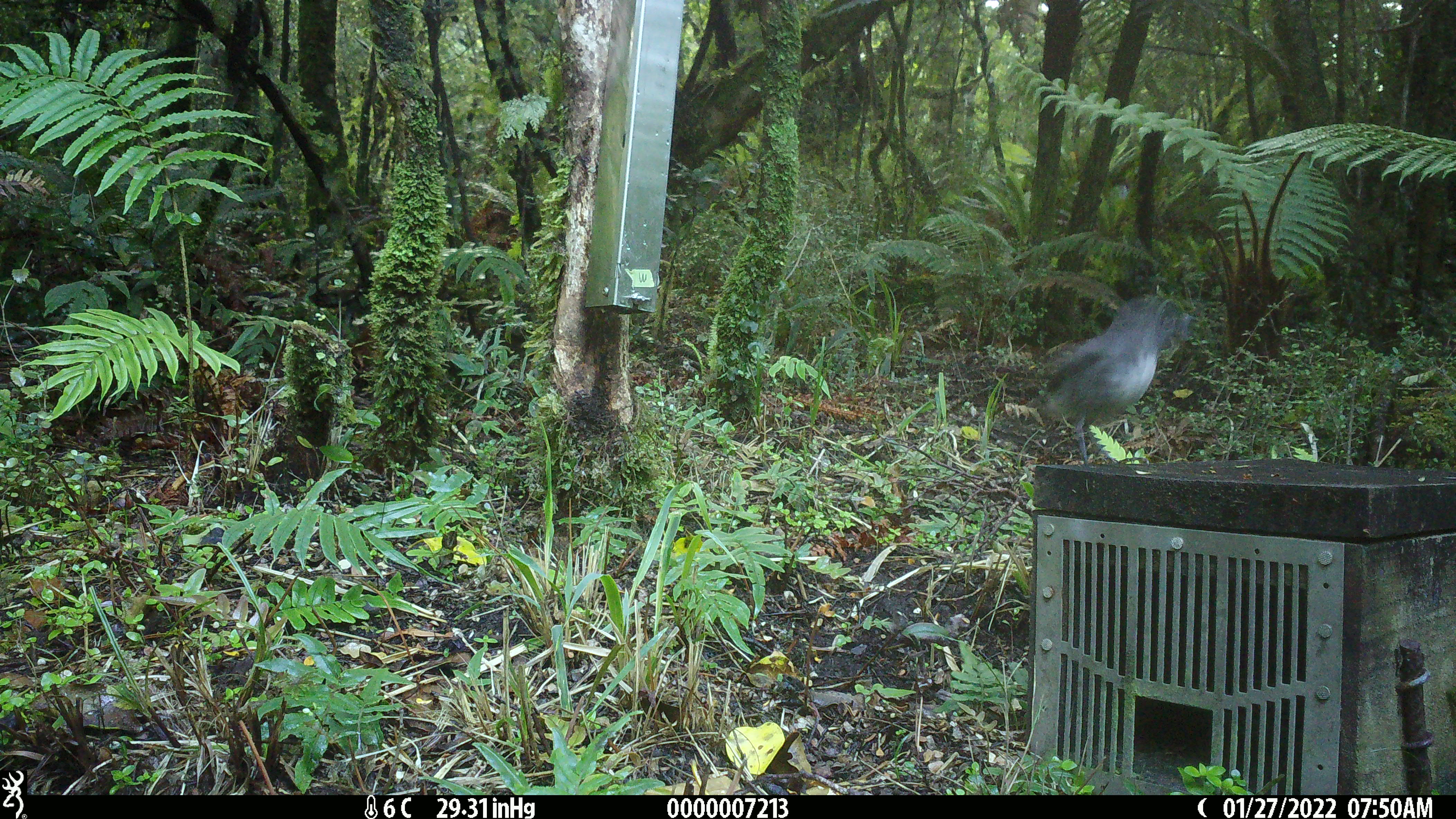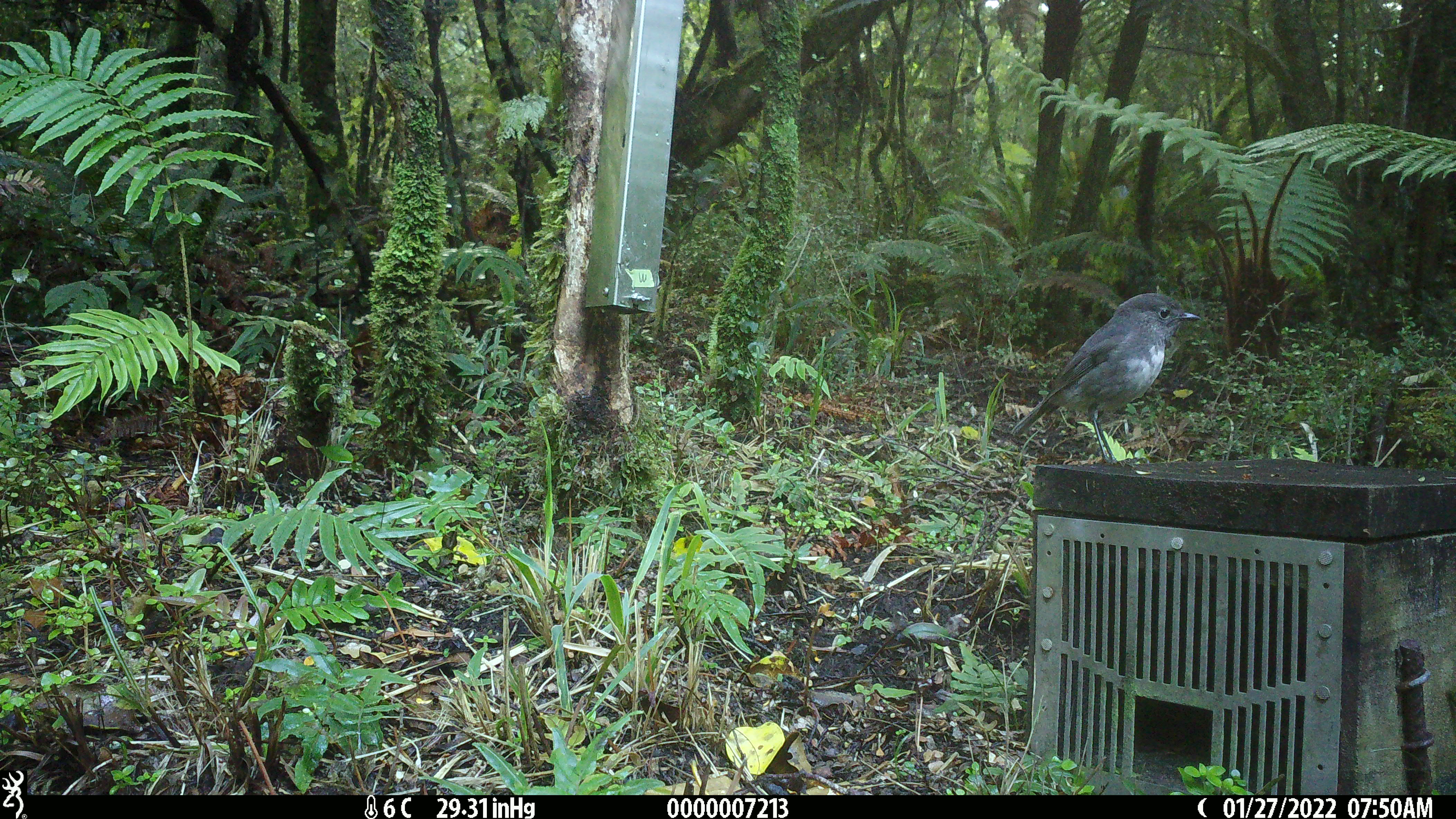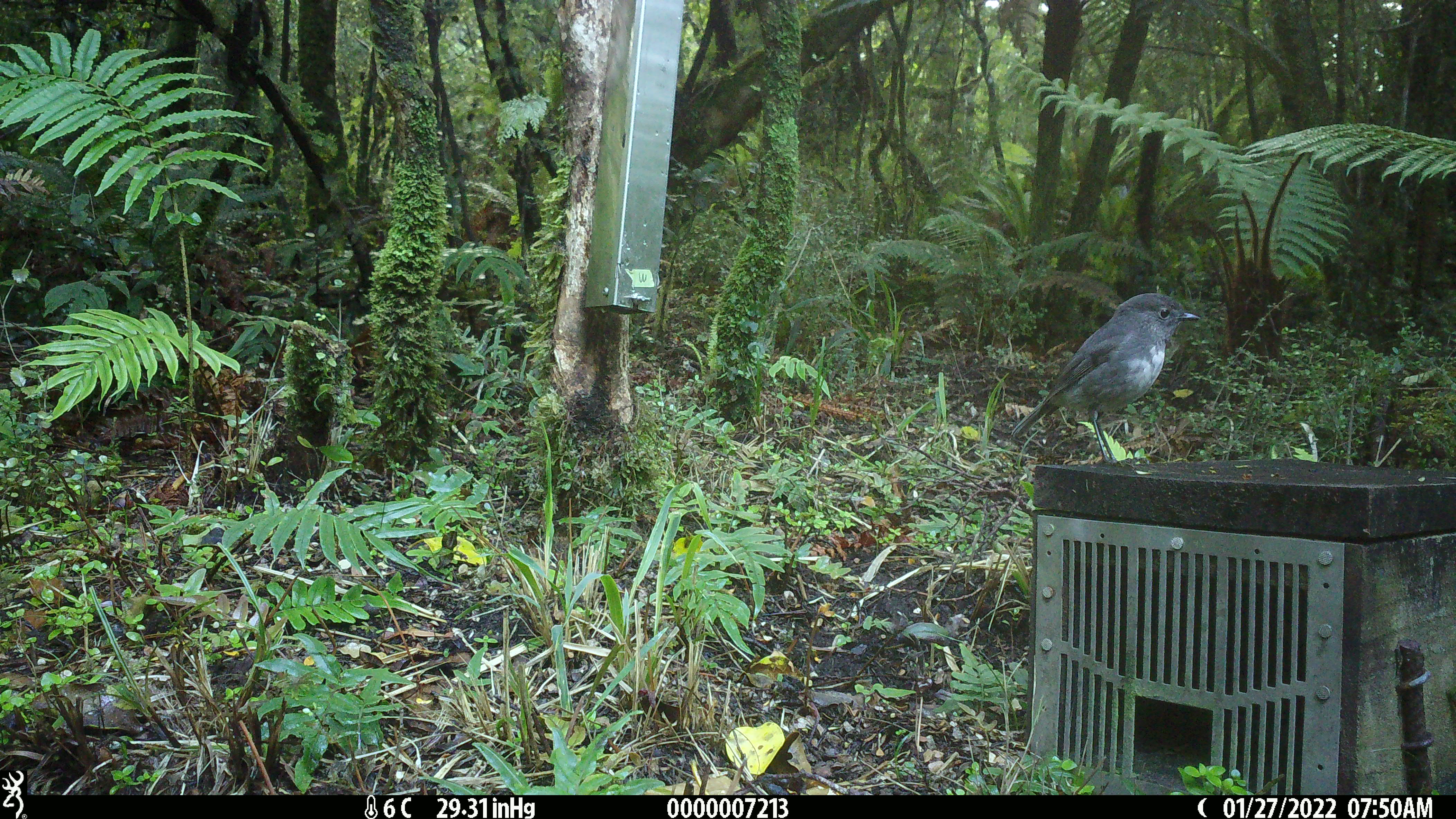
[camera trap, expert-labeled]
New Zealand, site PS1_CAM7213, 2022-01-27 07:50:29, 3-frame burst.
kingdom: Animalia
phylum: Chordata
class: Aves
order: Passeriformes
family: Petroicidae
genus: Petroica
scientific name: Petroica australis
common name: new zealand robin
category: robin